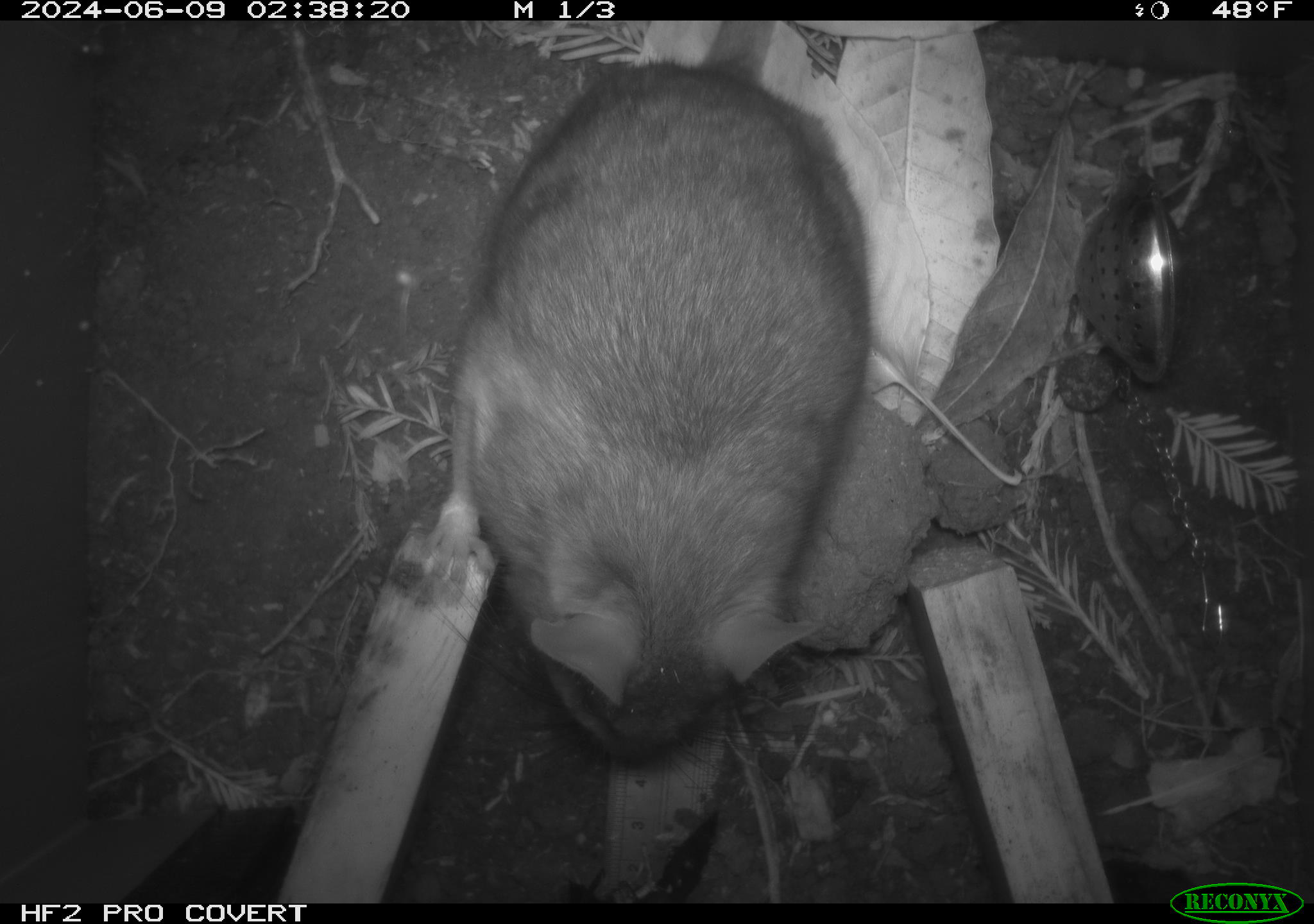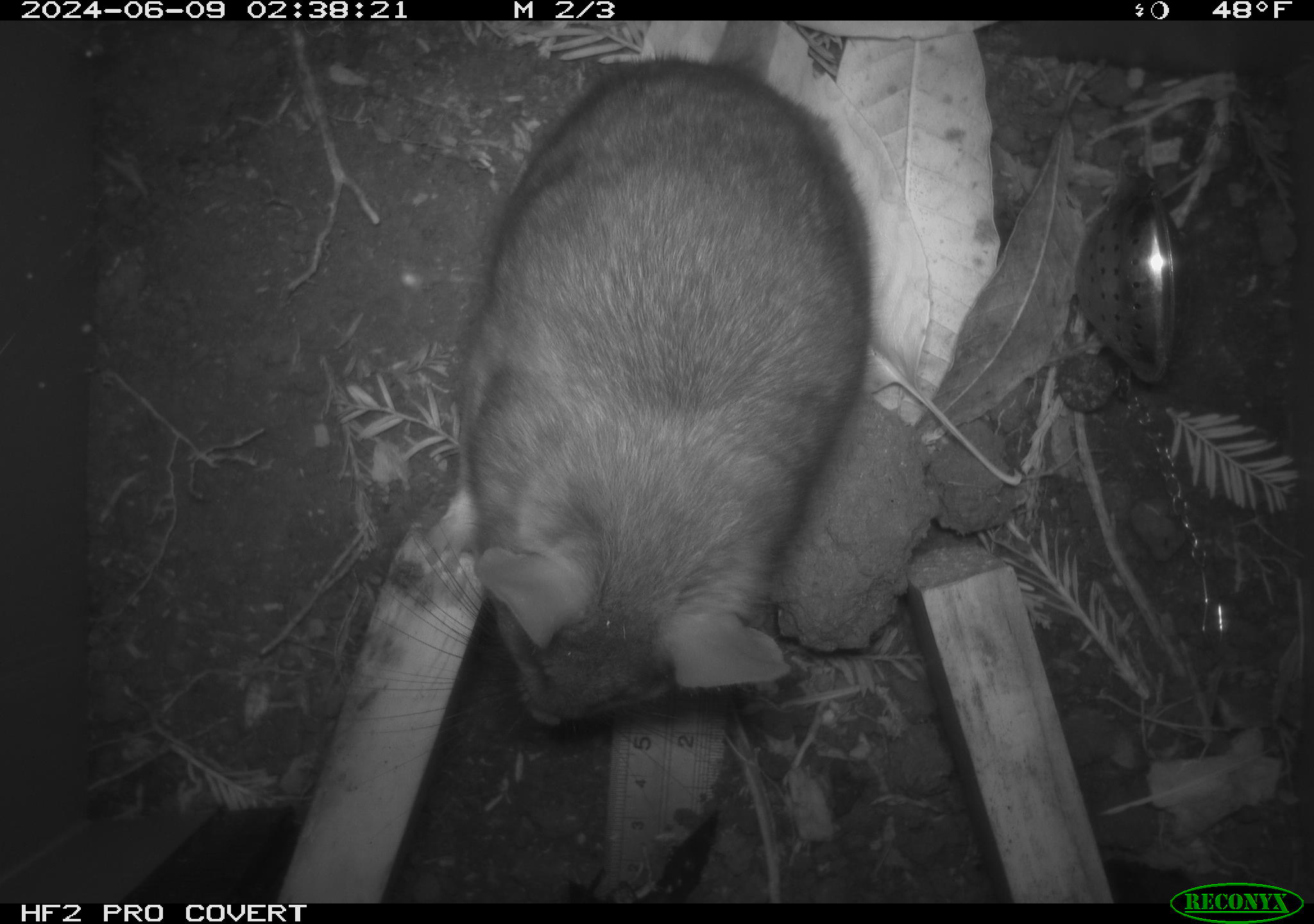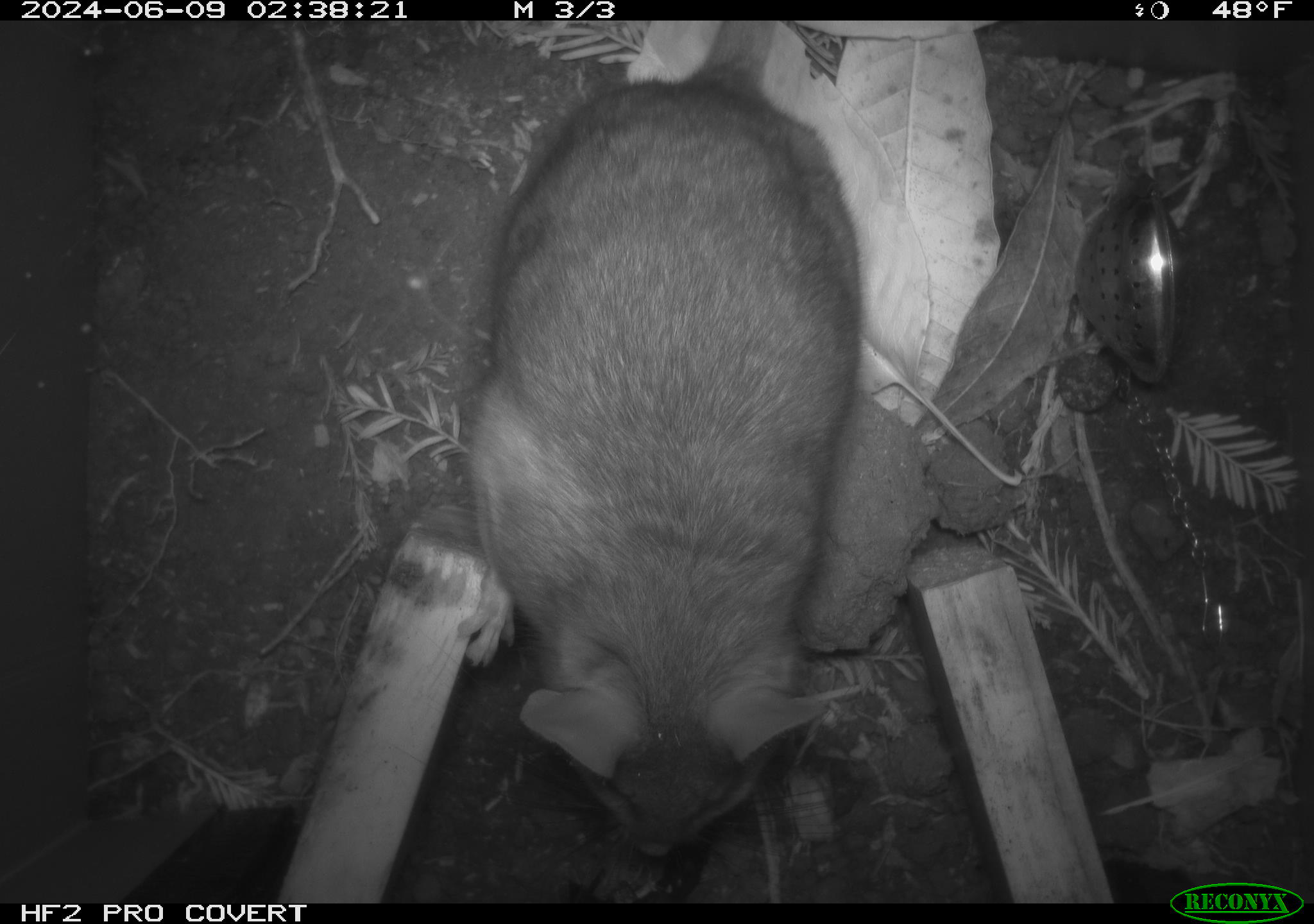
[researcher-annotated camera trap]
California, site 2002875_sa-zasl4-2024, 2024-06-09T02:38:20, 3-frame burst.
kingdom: Animalia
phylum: Chordata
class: Mammalia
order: Rodentia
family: Cricetidae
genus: Neotoma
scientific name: Neotoma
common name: pack rat or woodrat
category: neotoma species